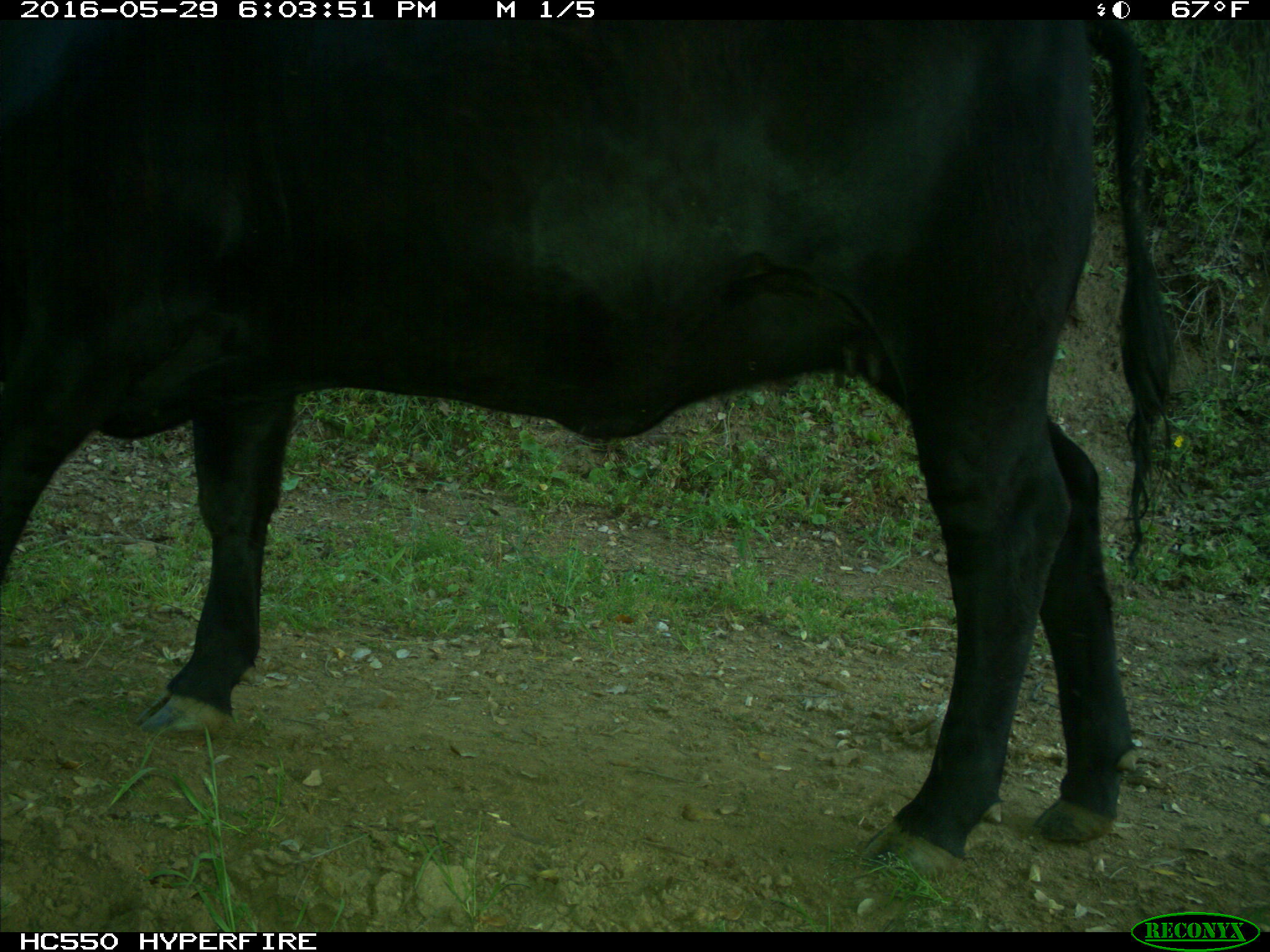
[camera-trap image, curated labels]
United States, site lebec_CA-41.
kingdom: Animalia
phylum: Chordata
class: Mammalia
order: Artiodactyla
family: Bovidae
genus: Bos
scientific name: Bos taurus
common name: domestic cow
Bos taurus (domestic cow).